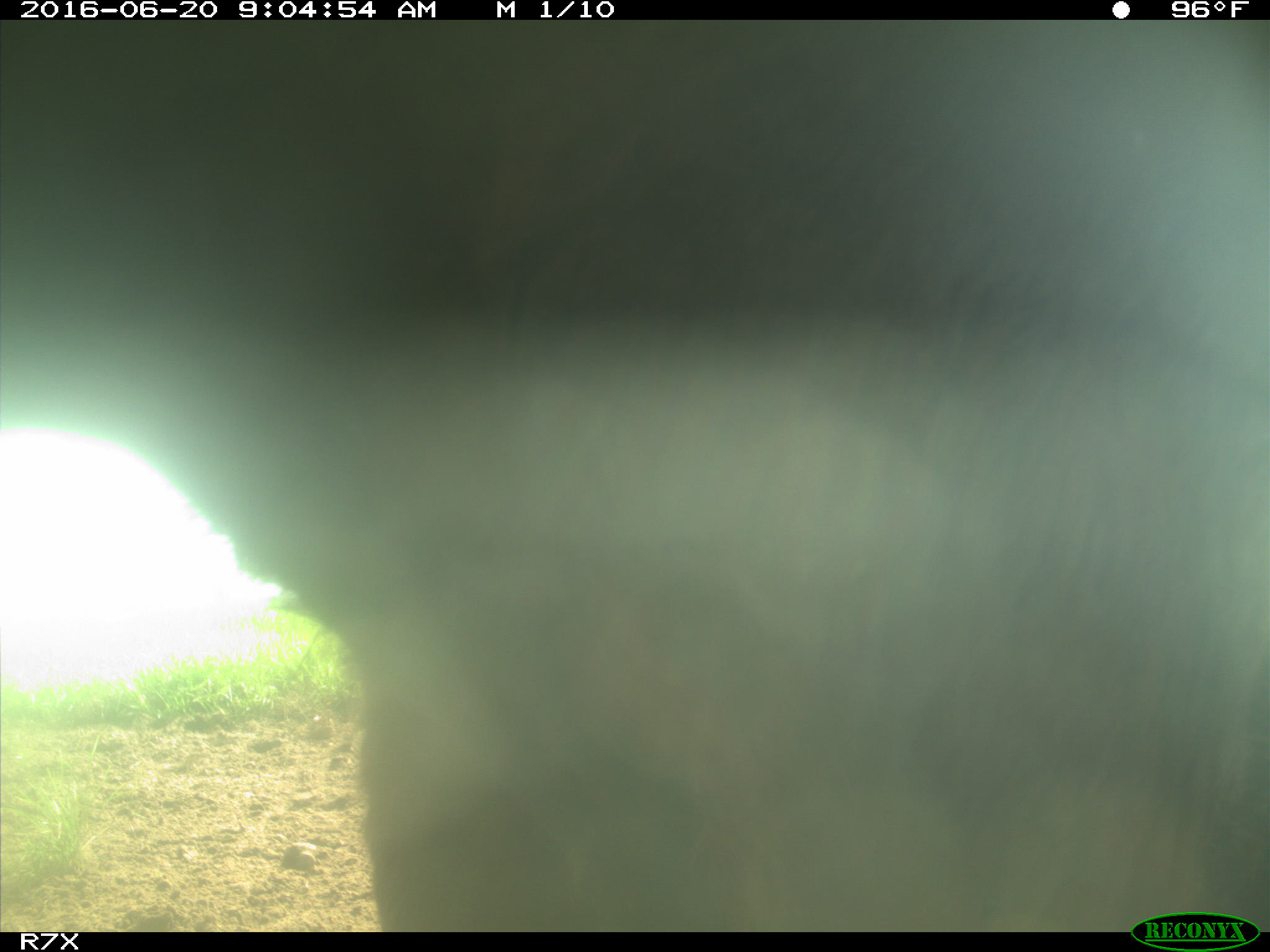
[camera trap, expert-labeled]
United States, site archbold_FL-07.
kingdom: Animalia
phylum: Chordata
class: Mammalia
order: Artiodactyla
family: Bovidae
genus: Bos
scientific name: Bos taurus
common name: domestic cow